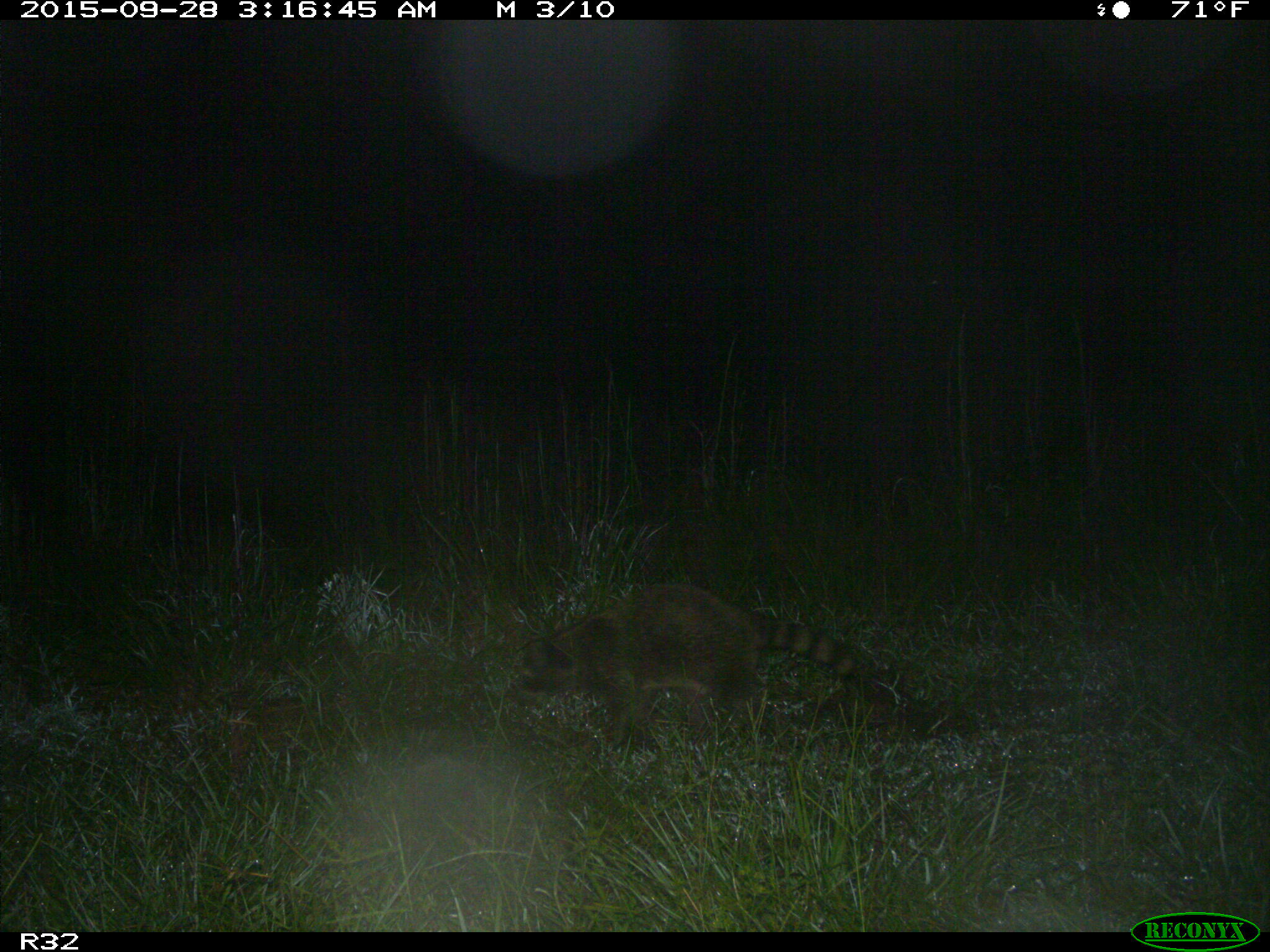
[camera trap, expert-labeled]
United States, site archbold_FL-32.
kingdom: Animalia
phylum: Chordata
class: Mammalia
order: Carnivora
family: Procyonidae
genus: Procyon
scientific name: Procyon lotor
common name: common raccoon